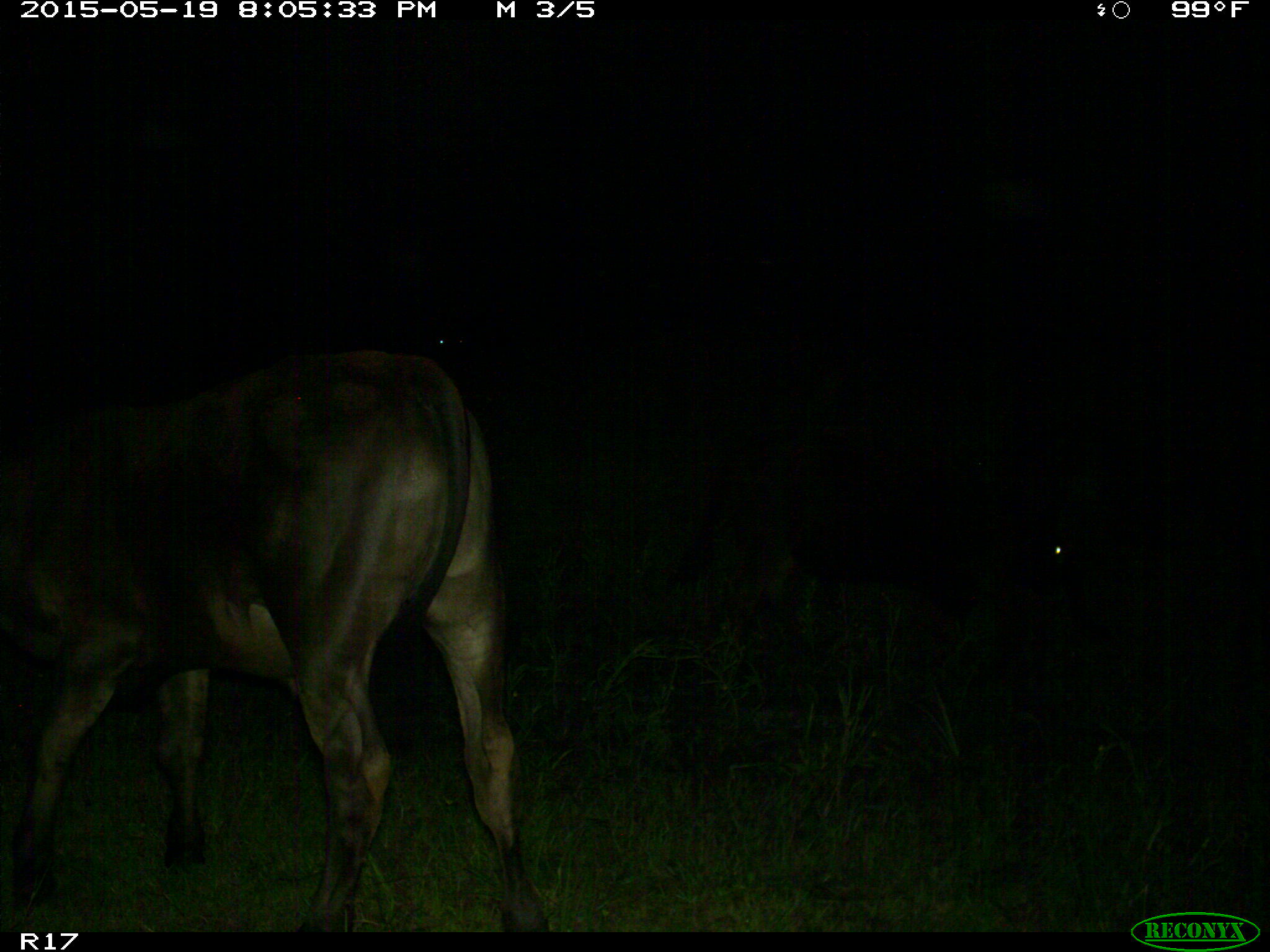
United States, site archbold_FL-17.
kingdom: Animalia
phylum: Chordata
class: Mammalia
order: Artiodactyla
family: Bovidae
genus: Bos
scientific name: Bos taurus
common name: domestic cow